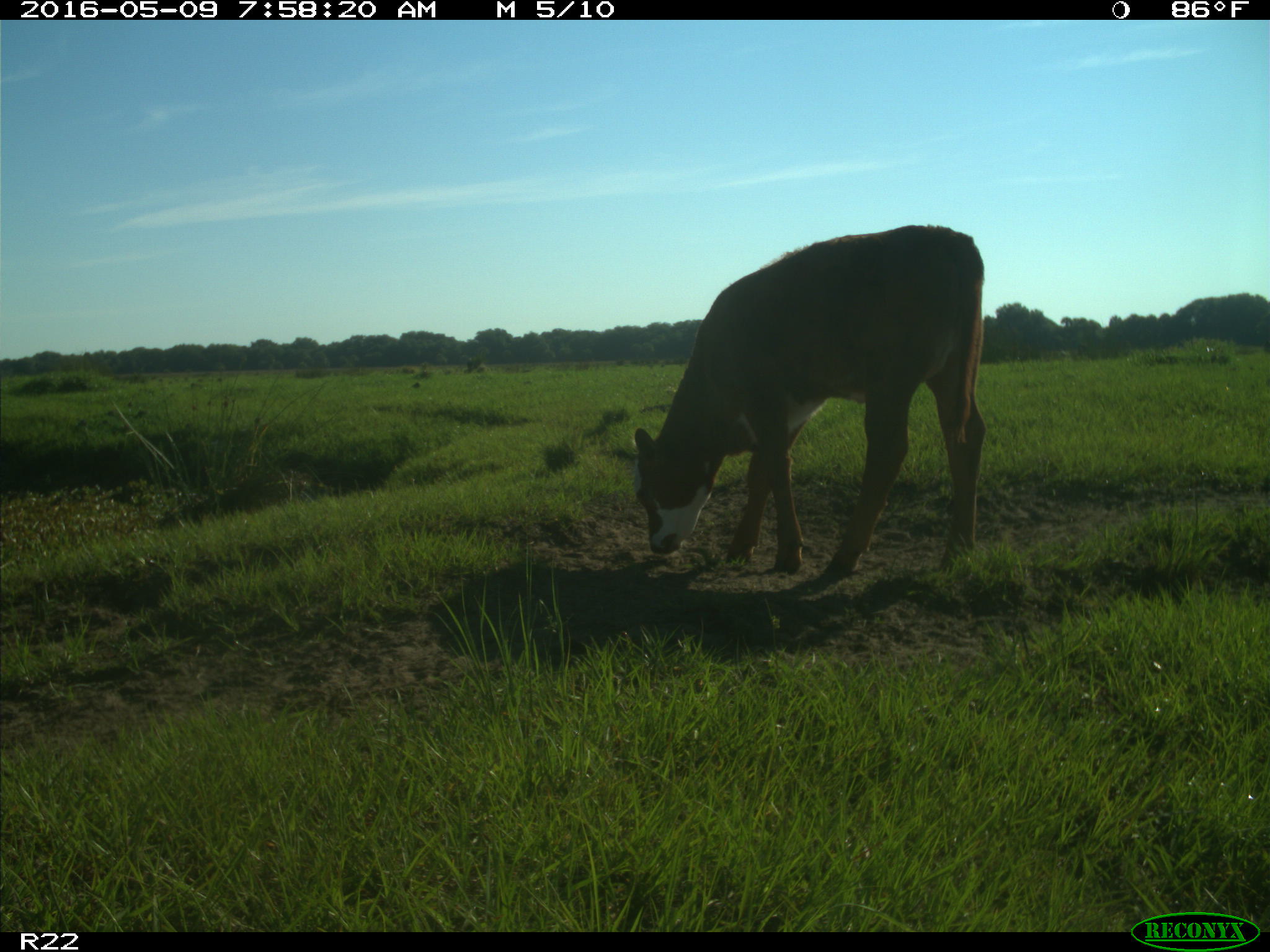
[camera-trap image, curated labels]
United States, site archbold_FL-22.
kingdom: Animalia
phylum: Chordata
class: Mammalia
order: Artiodactyla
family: Bovidae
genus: Bos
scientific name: Bos taurus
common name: domestic cow